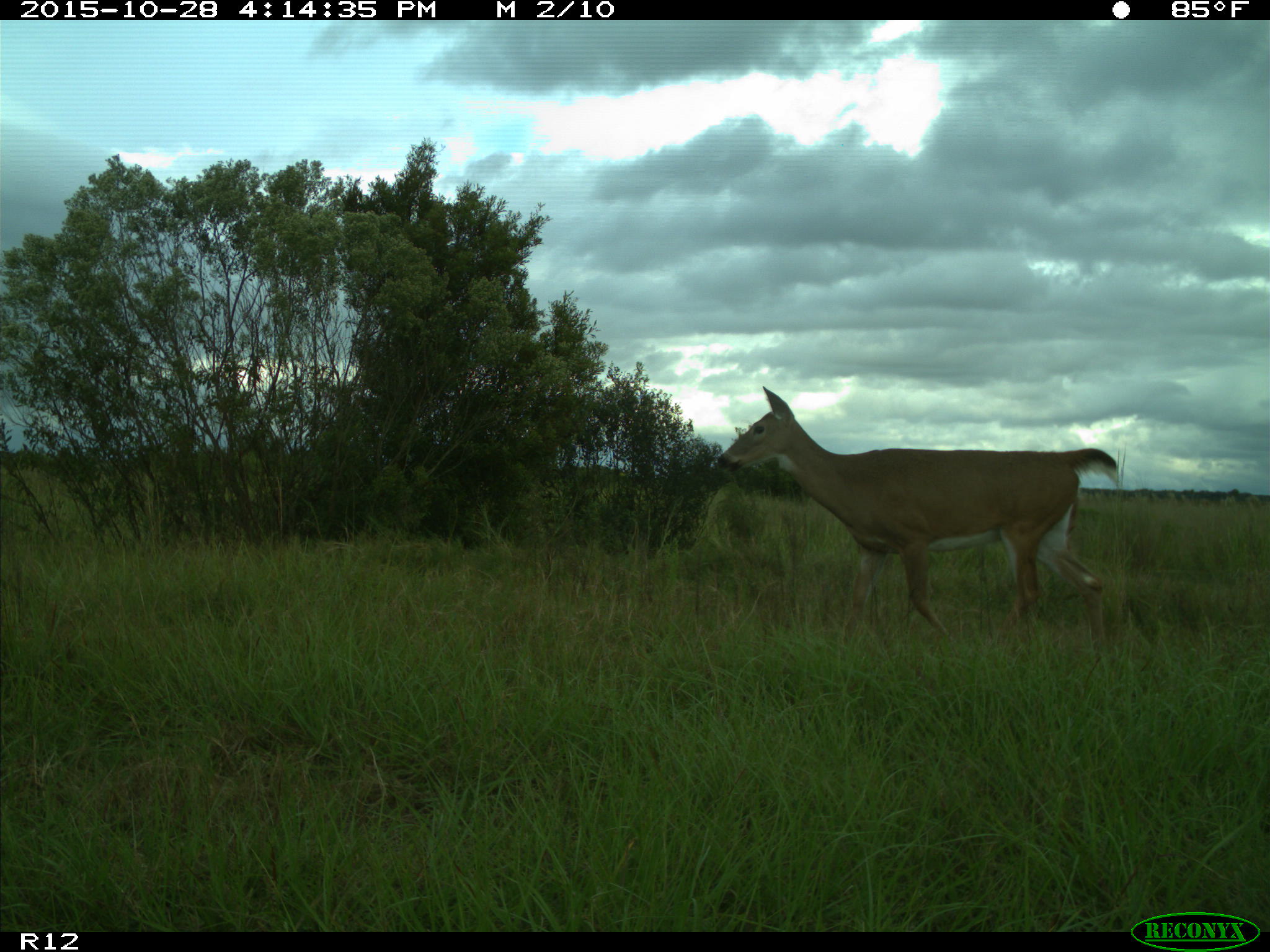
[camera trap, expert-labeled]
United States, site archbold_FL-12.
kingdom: Animalia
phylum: Chordata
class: Mammalia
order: Artiodactyla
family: Cervidae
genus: Odocoileus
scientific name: Odocoileus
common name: deer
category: unidentified deer